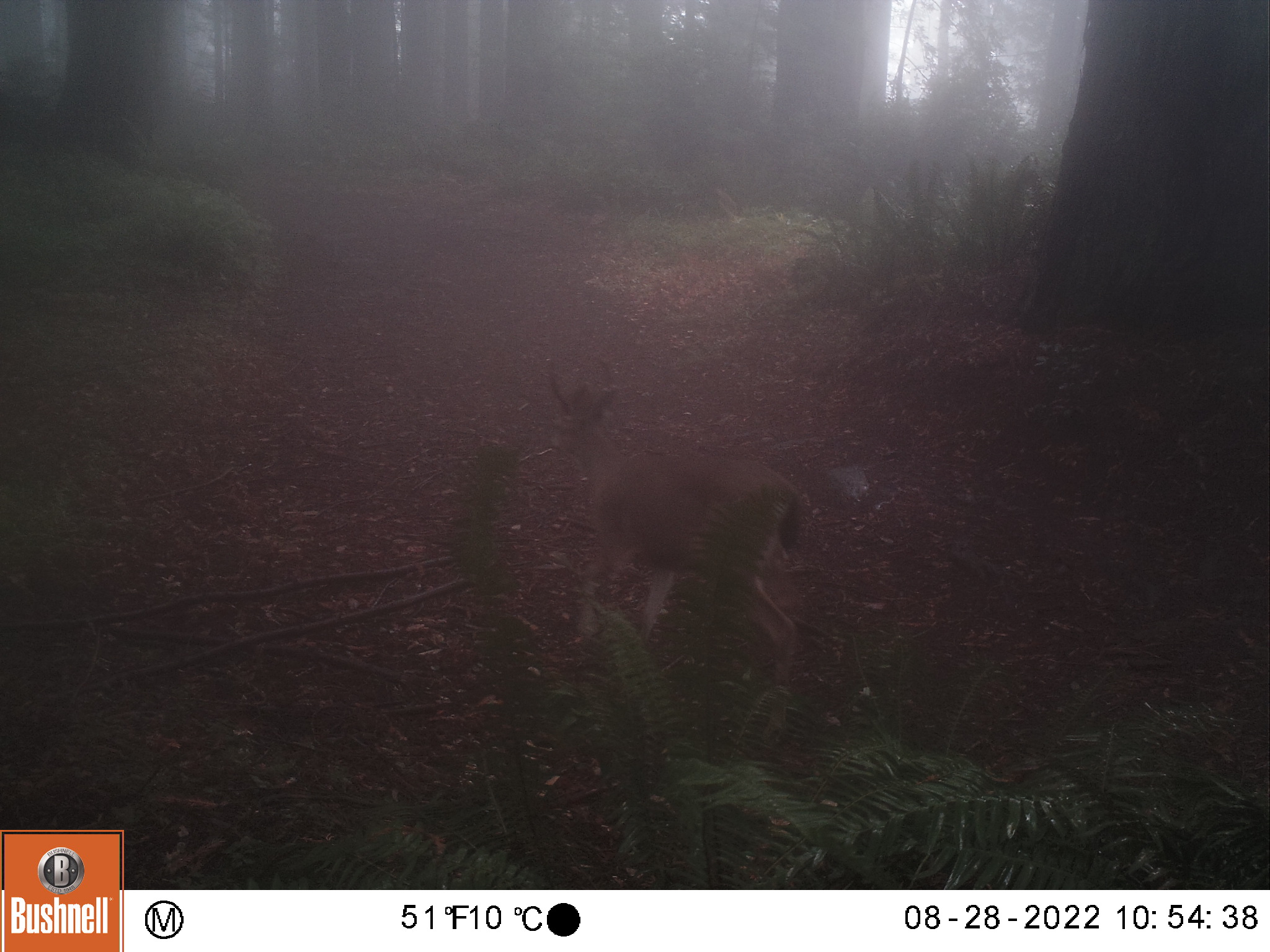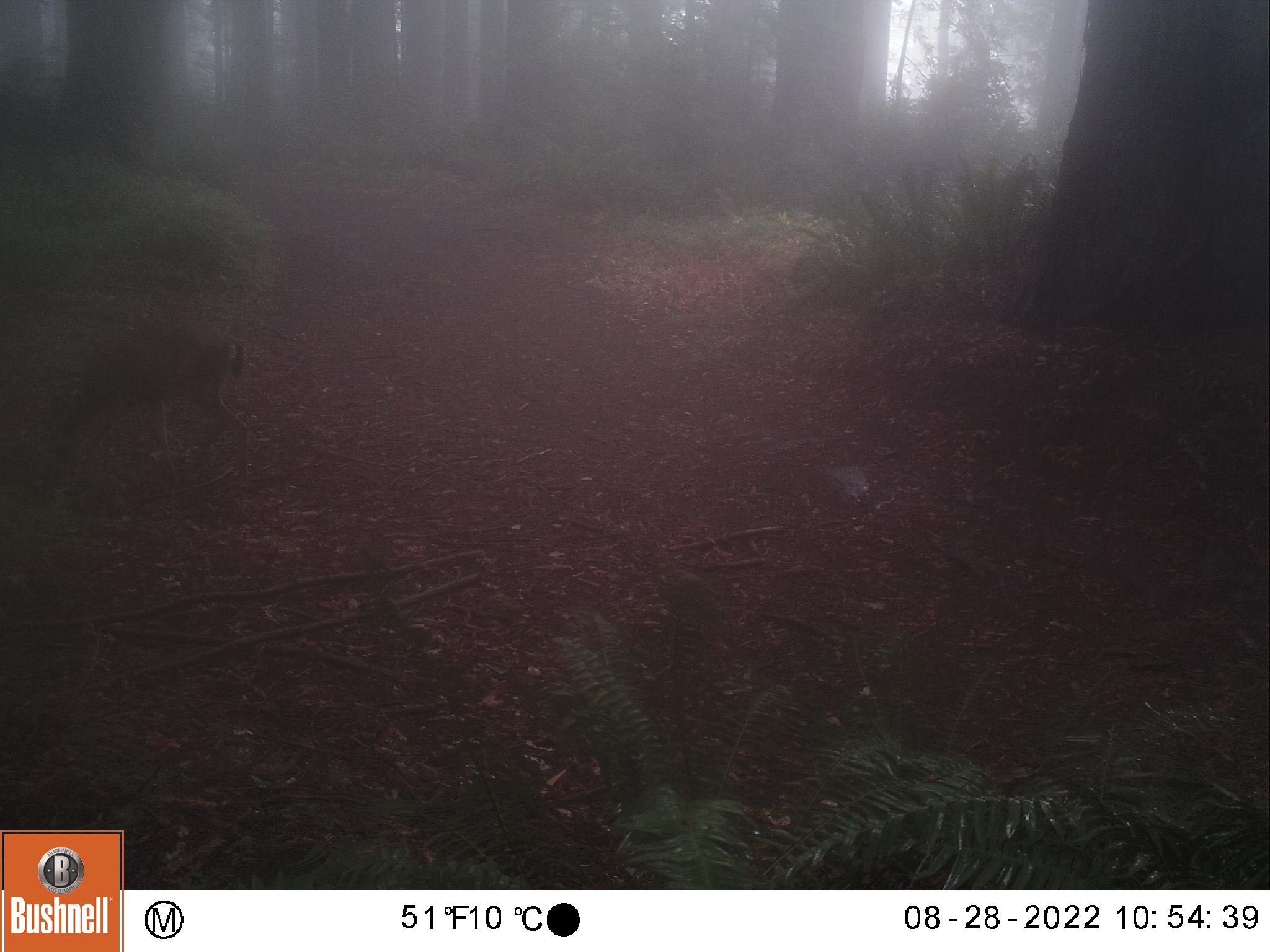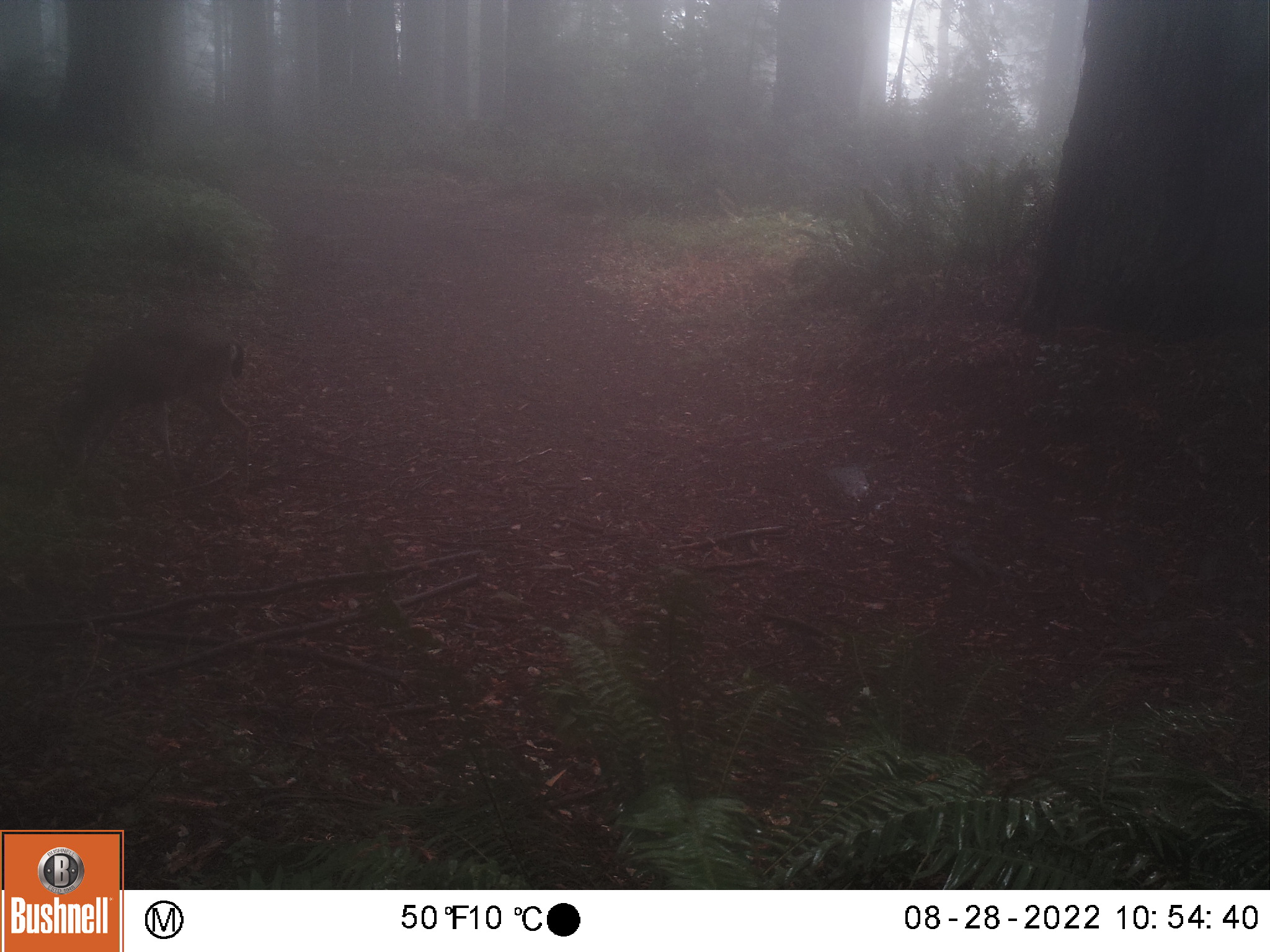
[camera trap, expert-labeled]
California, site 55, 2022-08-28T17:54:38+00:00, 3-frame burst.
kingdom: Animalia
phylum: Chordata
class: Mammalia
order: Artiodactyla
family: Cervidae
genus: Odocoileus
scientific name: Odocoileus hemionus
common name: mule deer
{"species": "mule deer (Odocoileus hemionus)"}